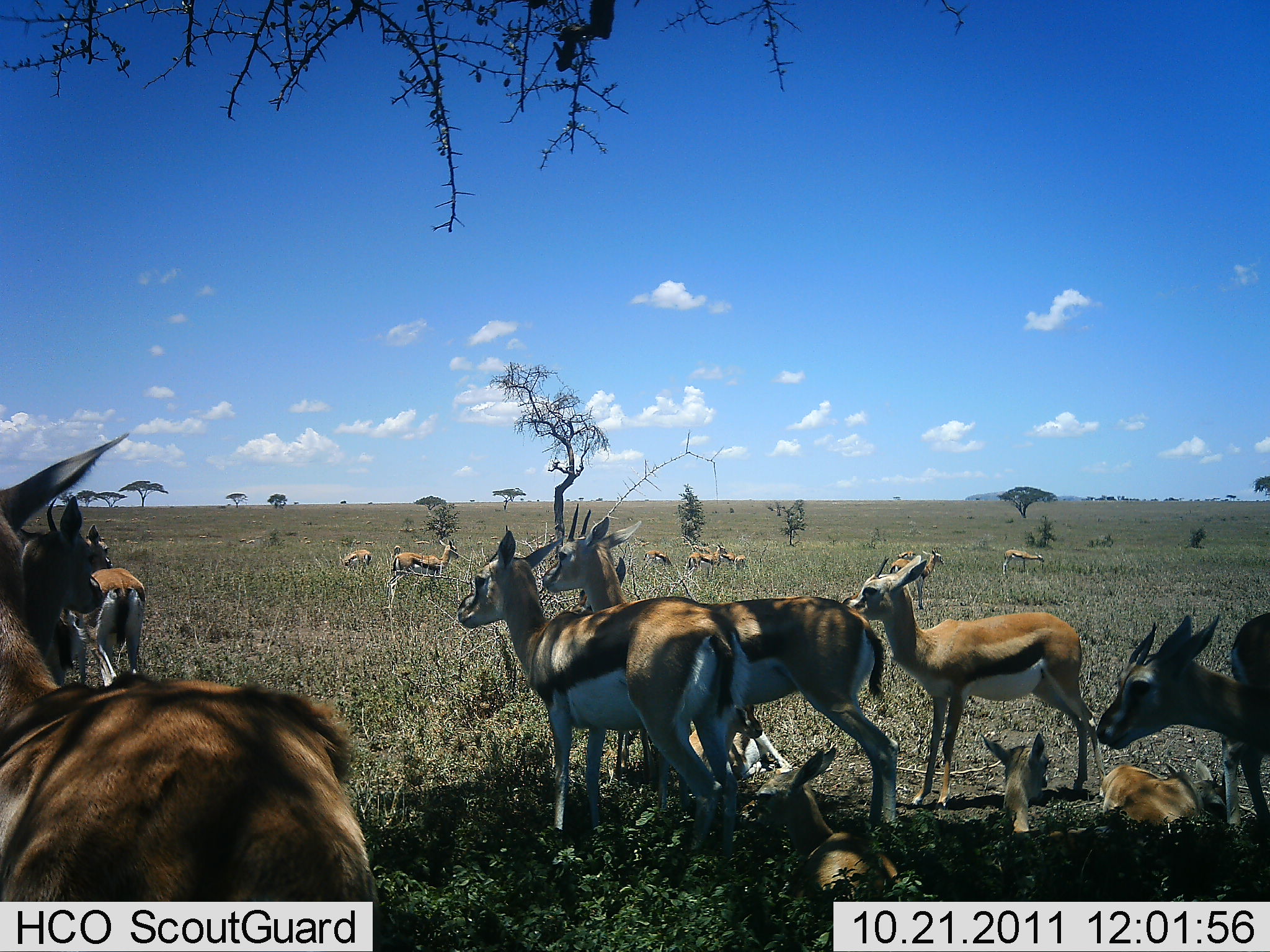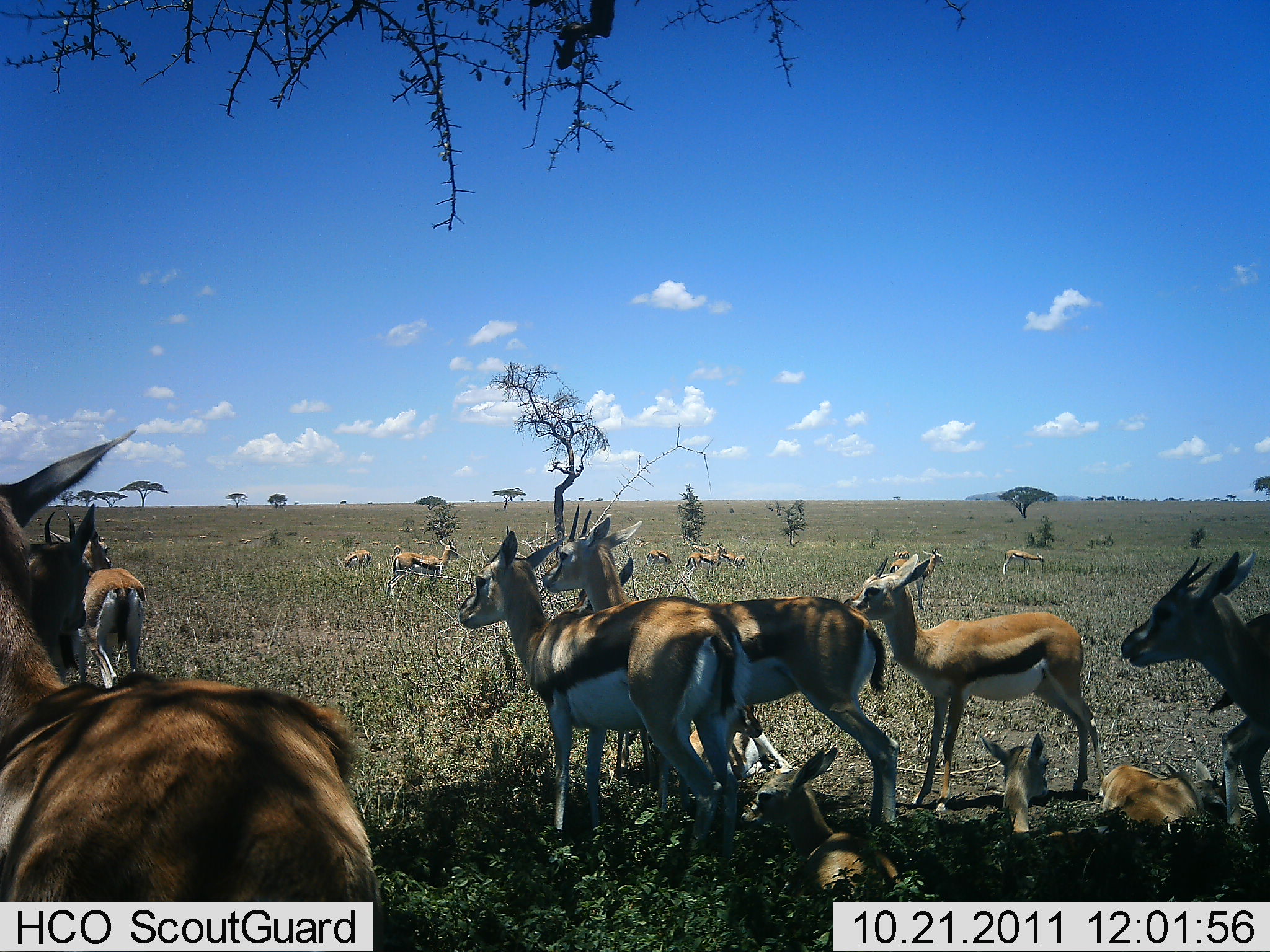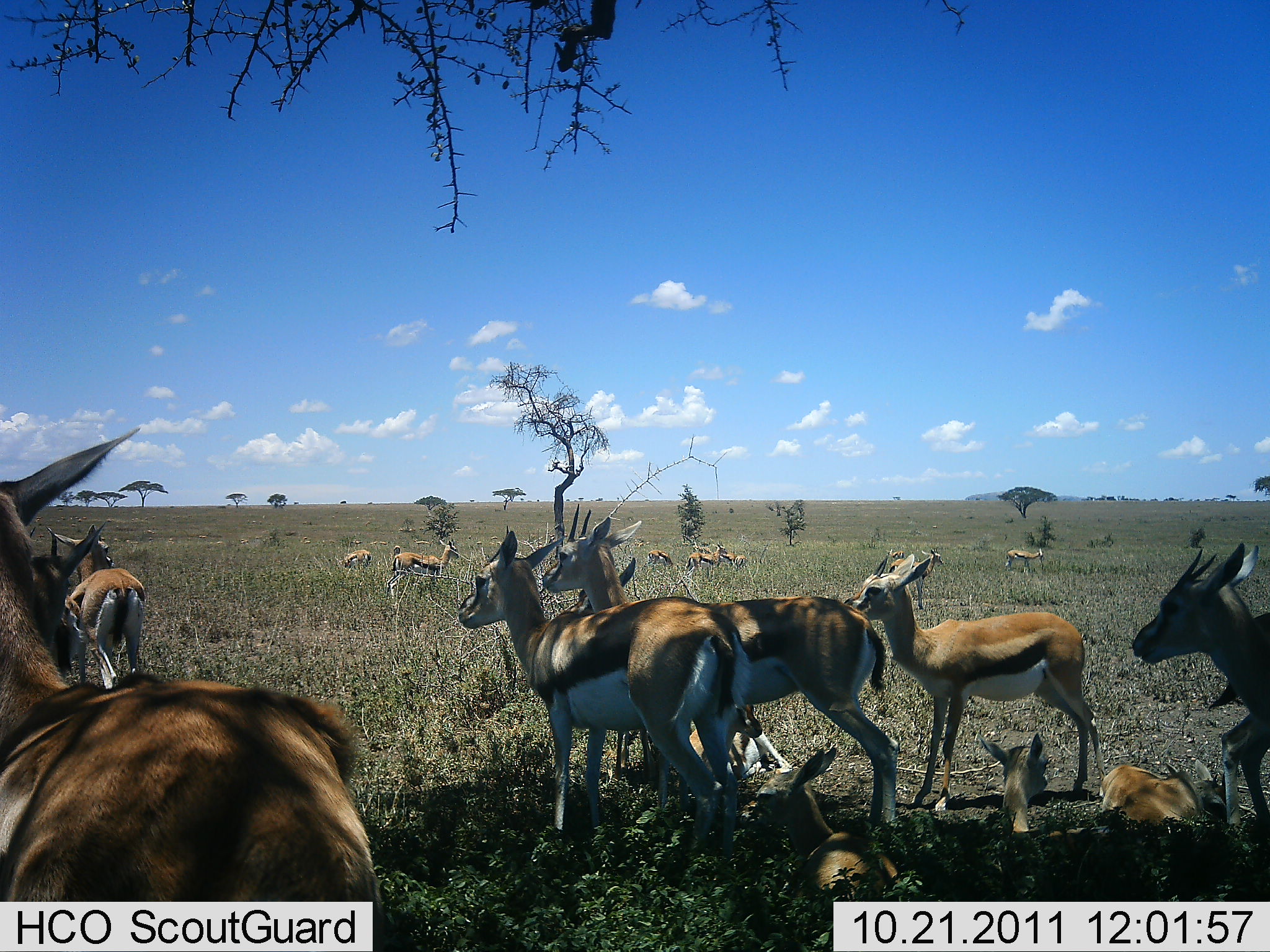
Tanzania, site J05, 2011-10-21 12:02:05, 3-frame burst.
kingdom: Animalia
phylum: Chordata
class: Mammalia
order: Artiodactyla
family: Bovidae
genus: Eudorcas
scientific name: Eudorcas thomsonii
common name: thomson's gazelle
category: gazellethomsons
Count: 11-50.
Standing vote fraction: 85%.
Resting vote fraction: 92%.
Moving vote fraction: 15%.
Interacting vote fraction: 8%.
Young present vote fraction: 38%.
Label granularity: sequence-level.